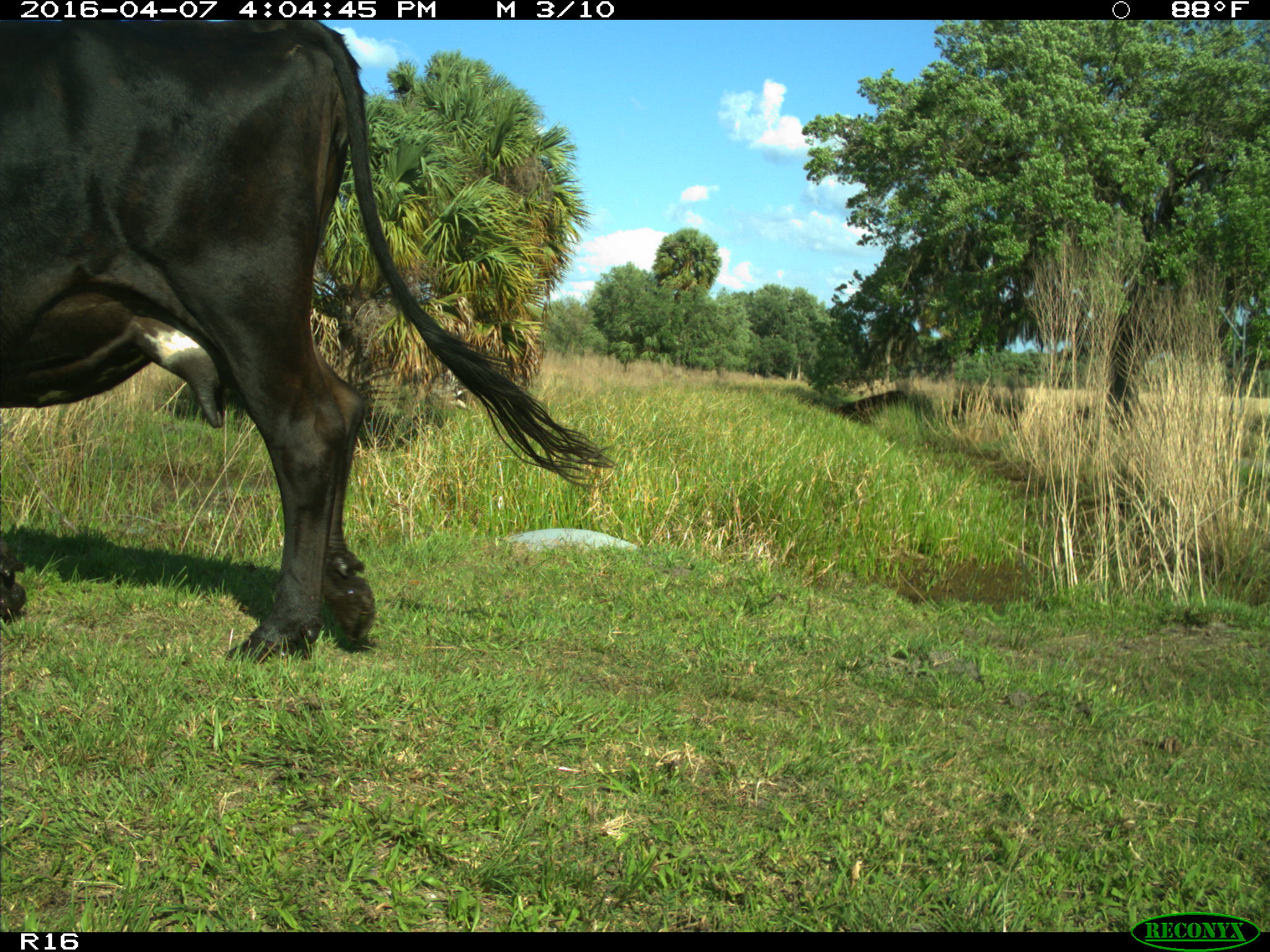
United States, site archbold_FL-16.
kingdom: Animalia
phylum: Chordata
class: Mammalia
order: Artiodactyla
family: Bovidae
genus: Bos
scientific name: Bos taurus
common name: domestic cow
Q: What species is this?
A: Bos taurus (domestic cow).